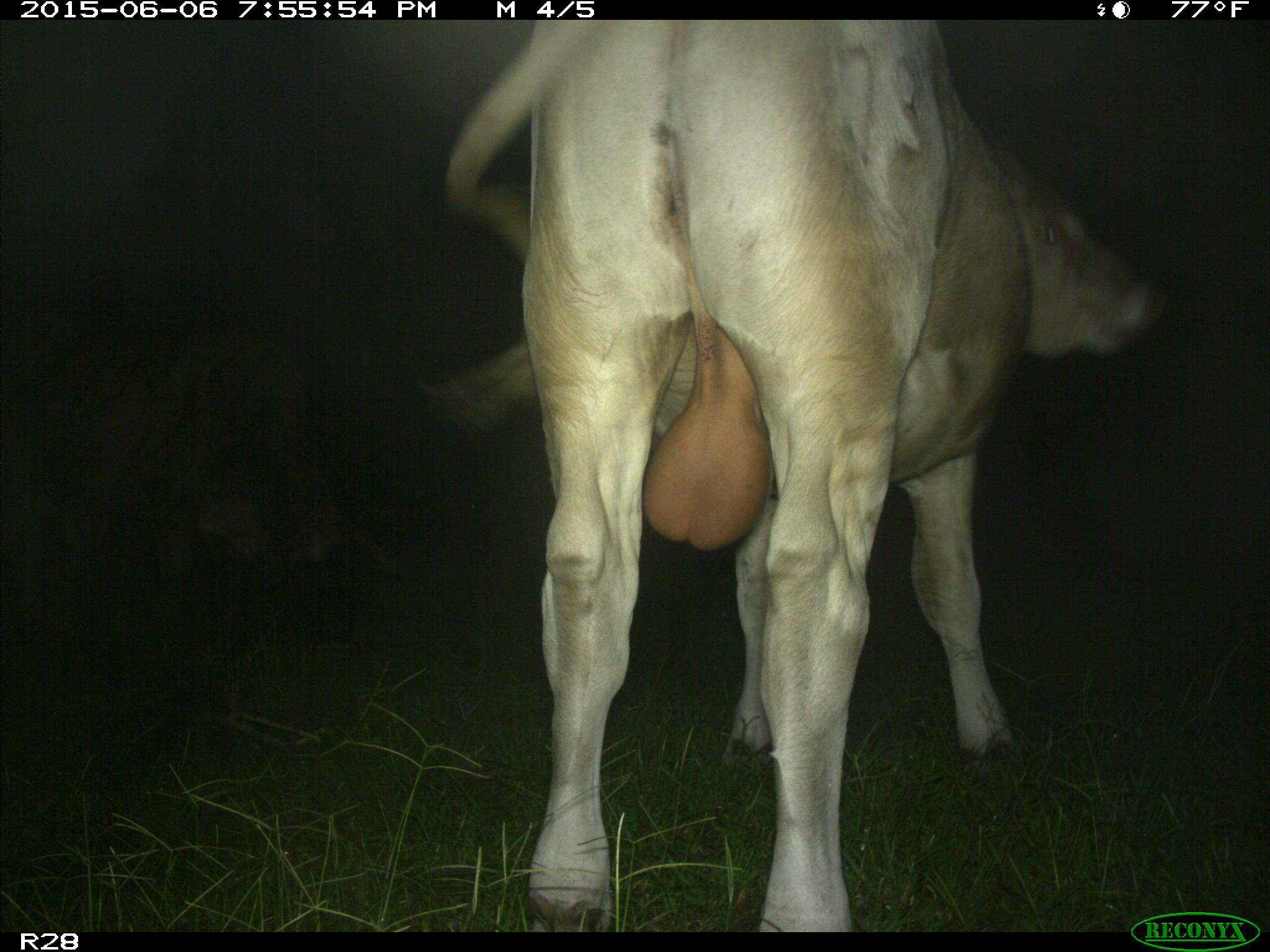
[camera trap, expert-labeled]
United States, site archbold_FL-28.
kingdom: Animalia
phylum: Chordata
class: Mammalia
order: Artiodactyla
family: Bovidae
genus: Bos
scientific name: Bos taurus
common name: domestic cow